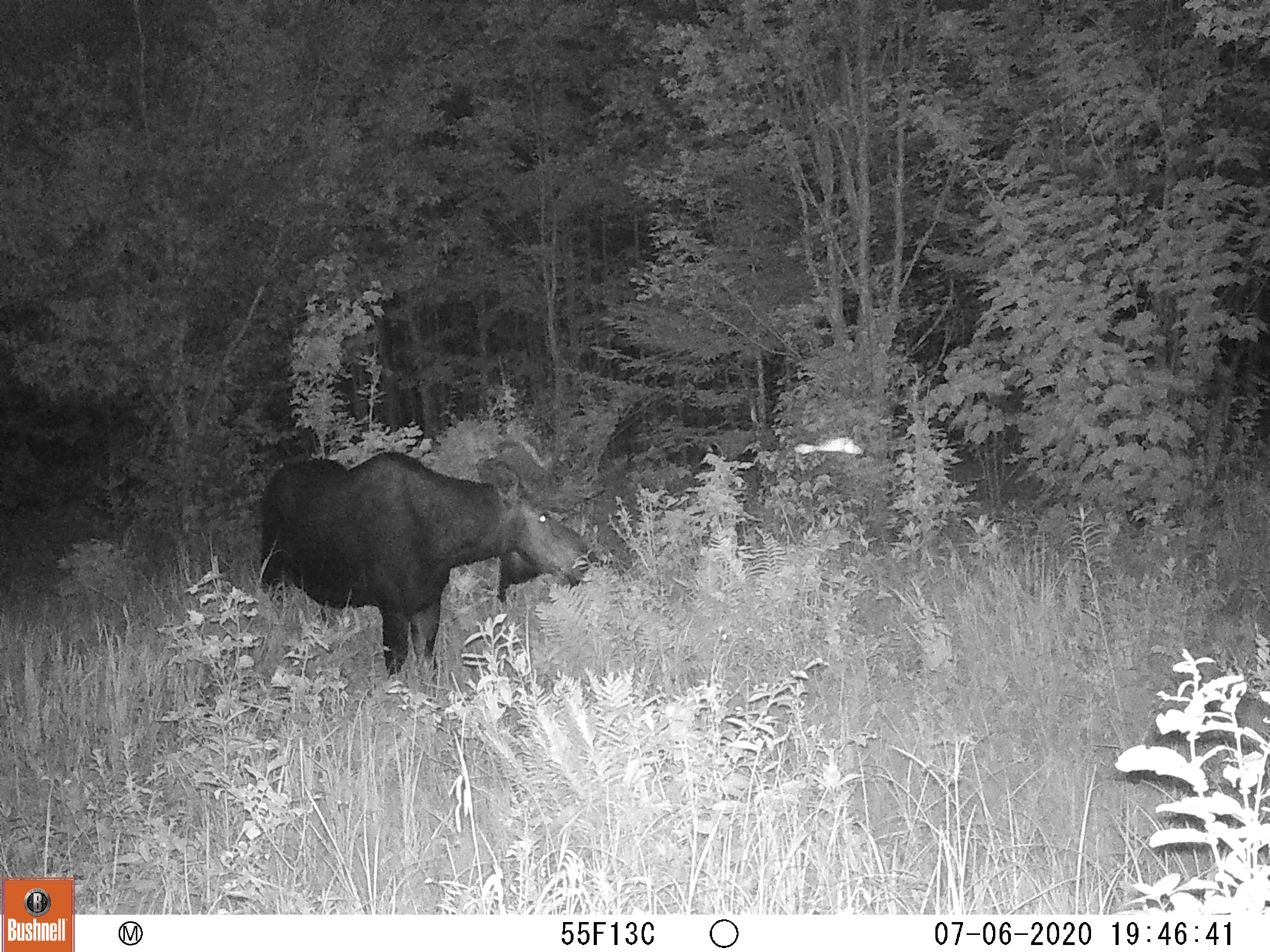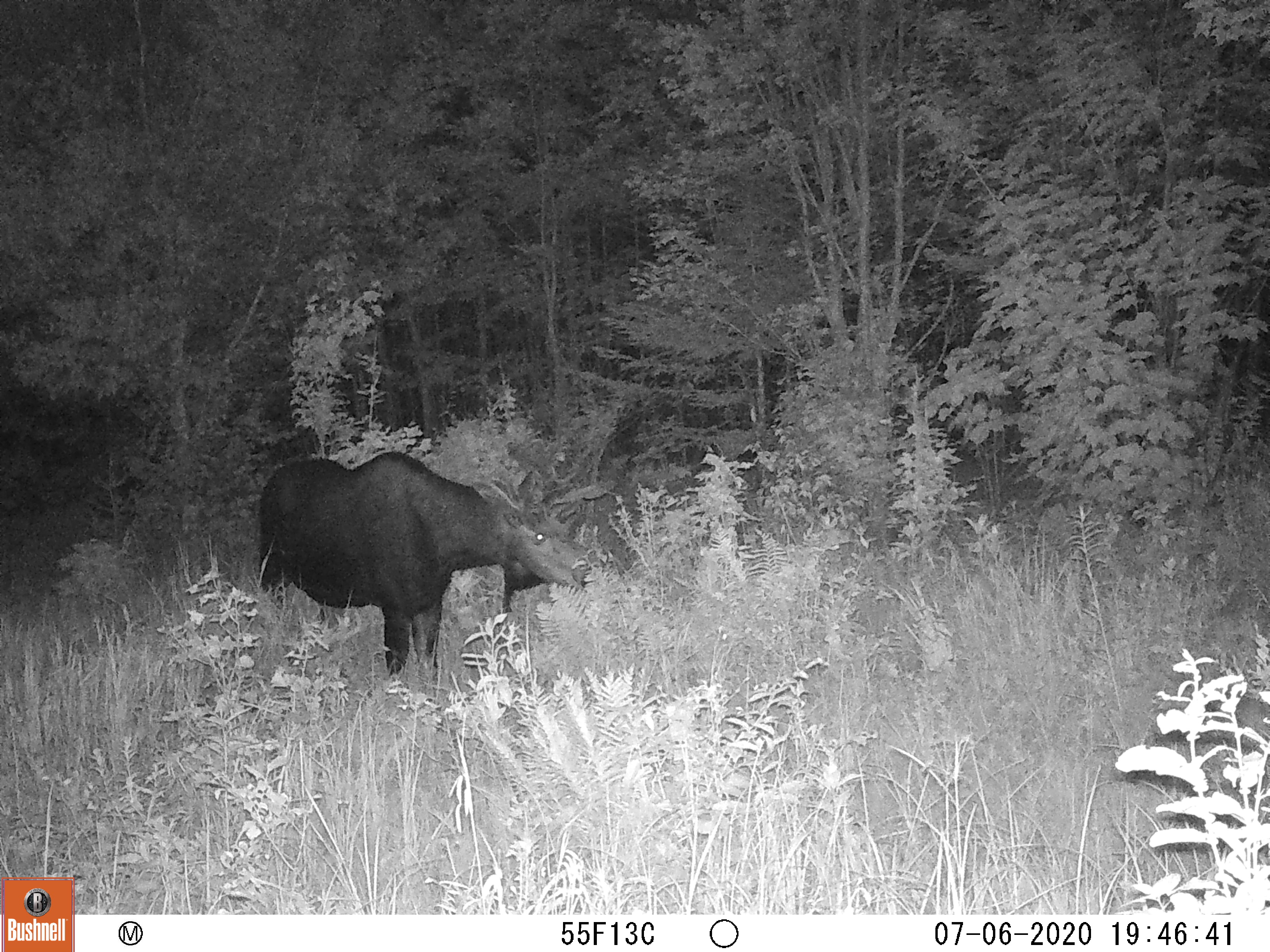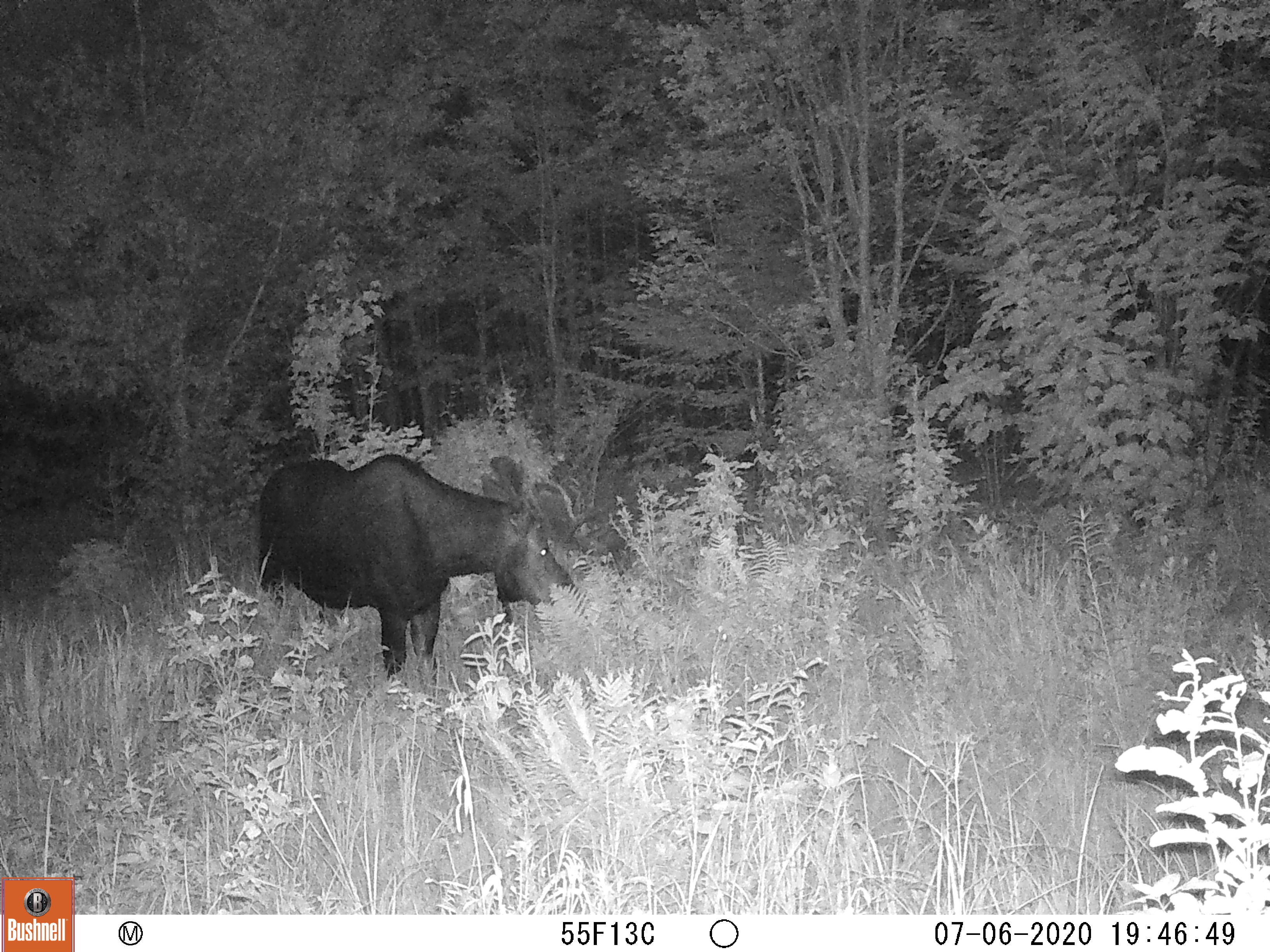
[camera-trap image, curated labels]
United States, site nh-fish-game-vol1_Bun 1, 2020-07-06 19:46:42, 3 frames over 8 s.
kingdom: Animalia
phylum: Chordata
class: Mammalia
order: Artiodactyla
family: Cervidae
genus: Alces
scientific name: Alces alces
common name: moose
Moose (Alces alces).